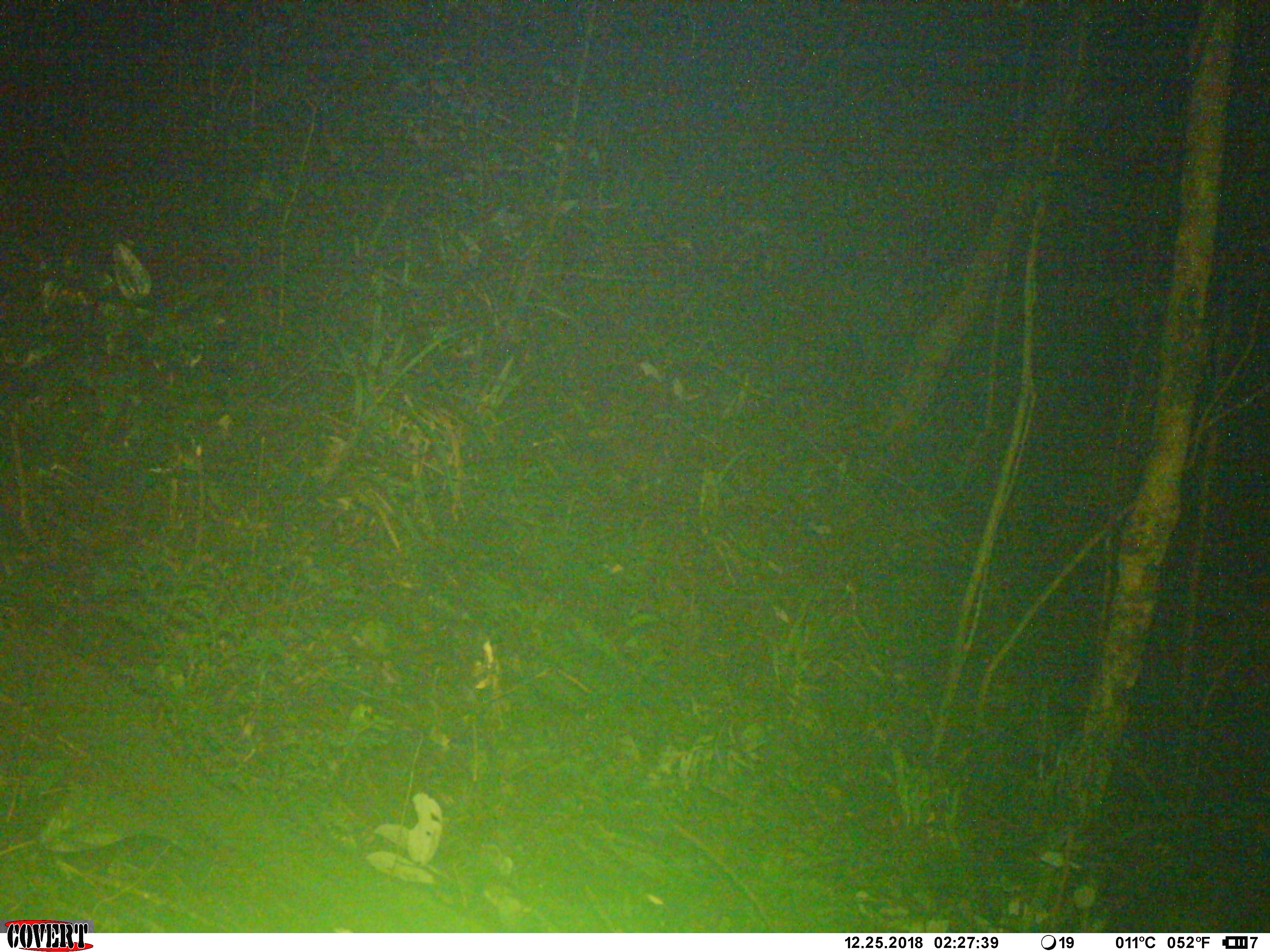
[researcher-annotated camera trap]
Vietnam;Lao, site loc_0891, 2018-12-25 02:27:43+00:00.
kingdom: Animalia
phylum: Chordata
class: Mammalia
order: Artiodactyla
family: Bovidae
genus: Capricornis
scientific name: Capricornis sumatraensis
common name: chinese serow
Chinese serow (Capricornis sumatraensis). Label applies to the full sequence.